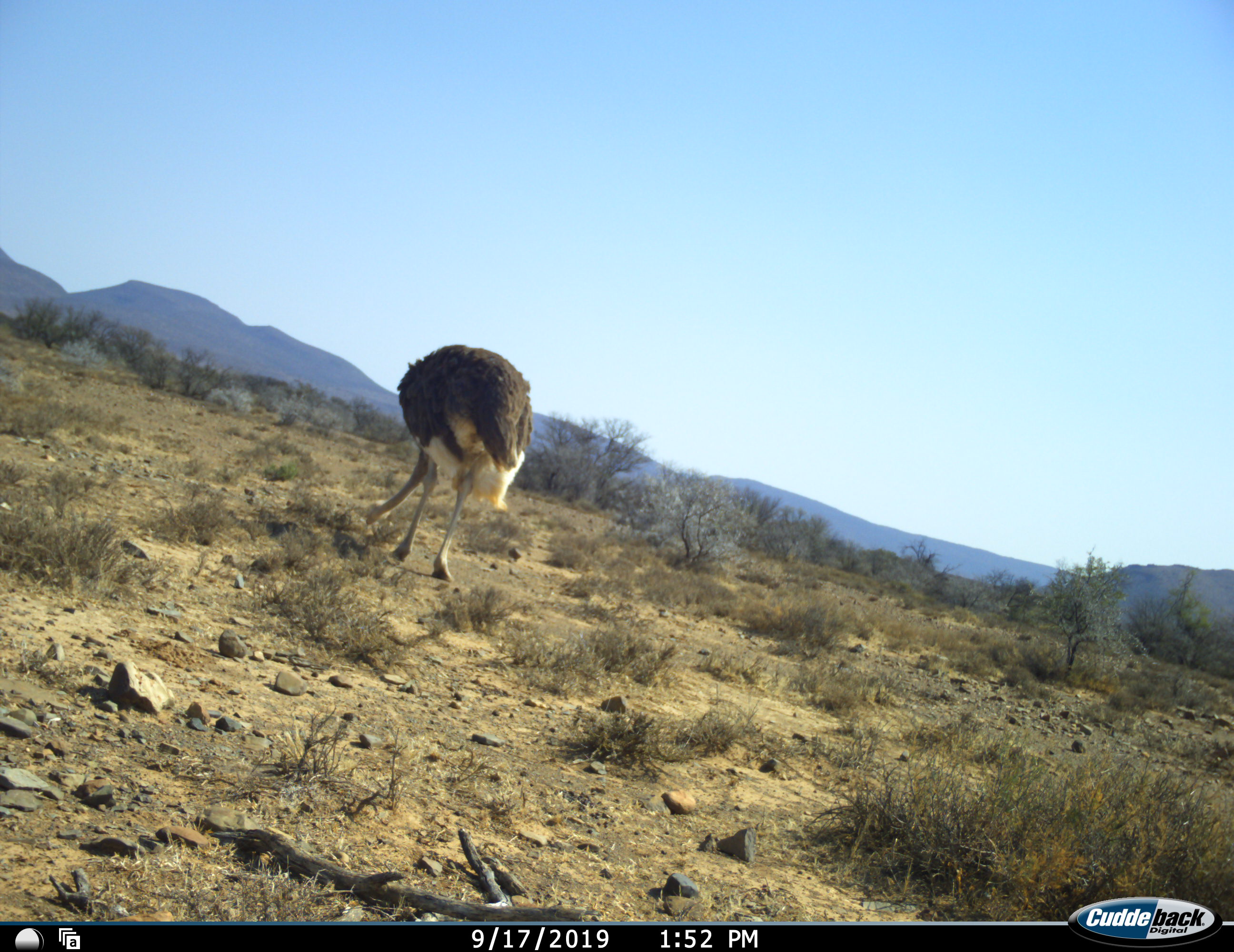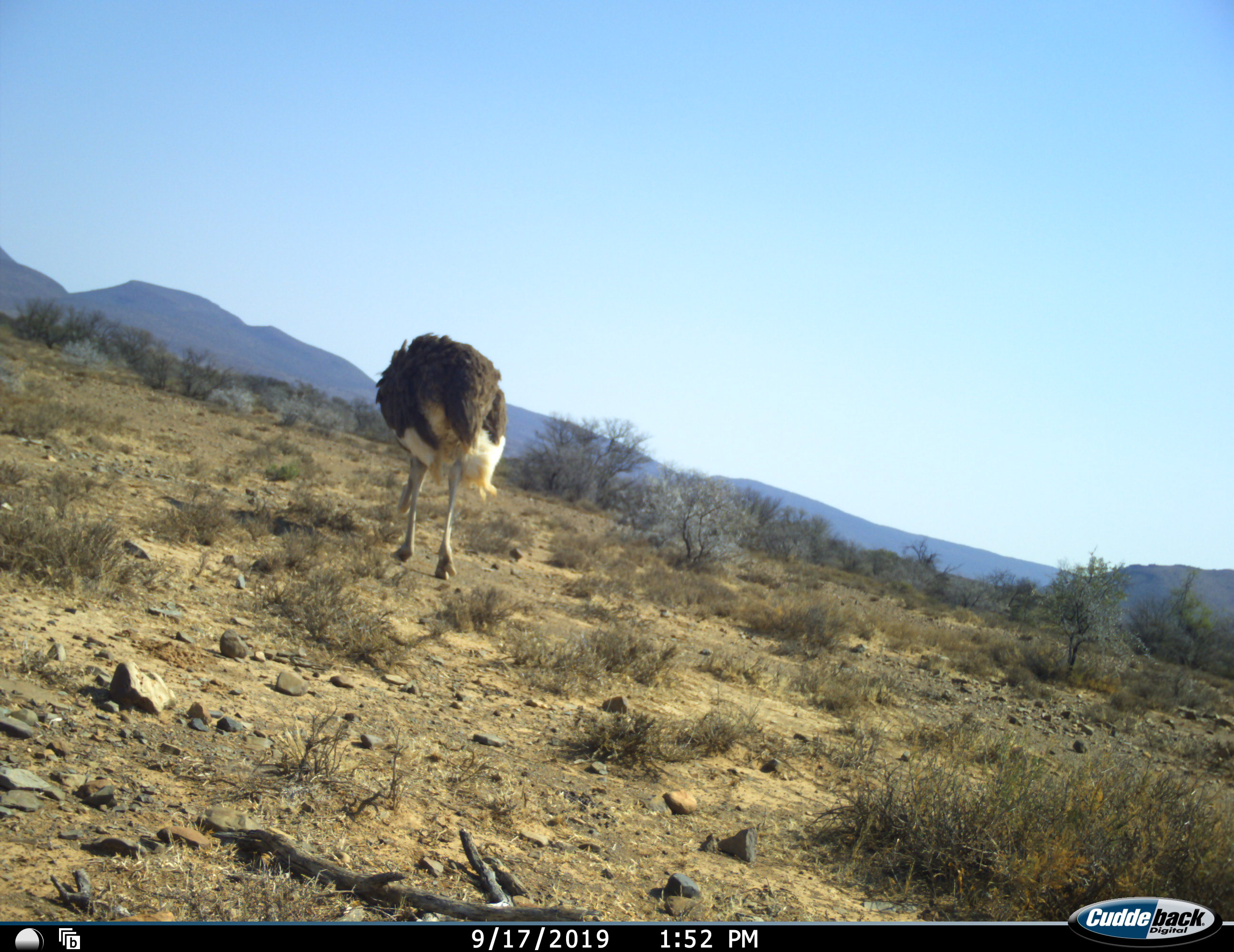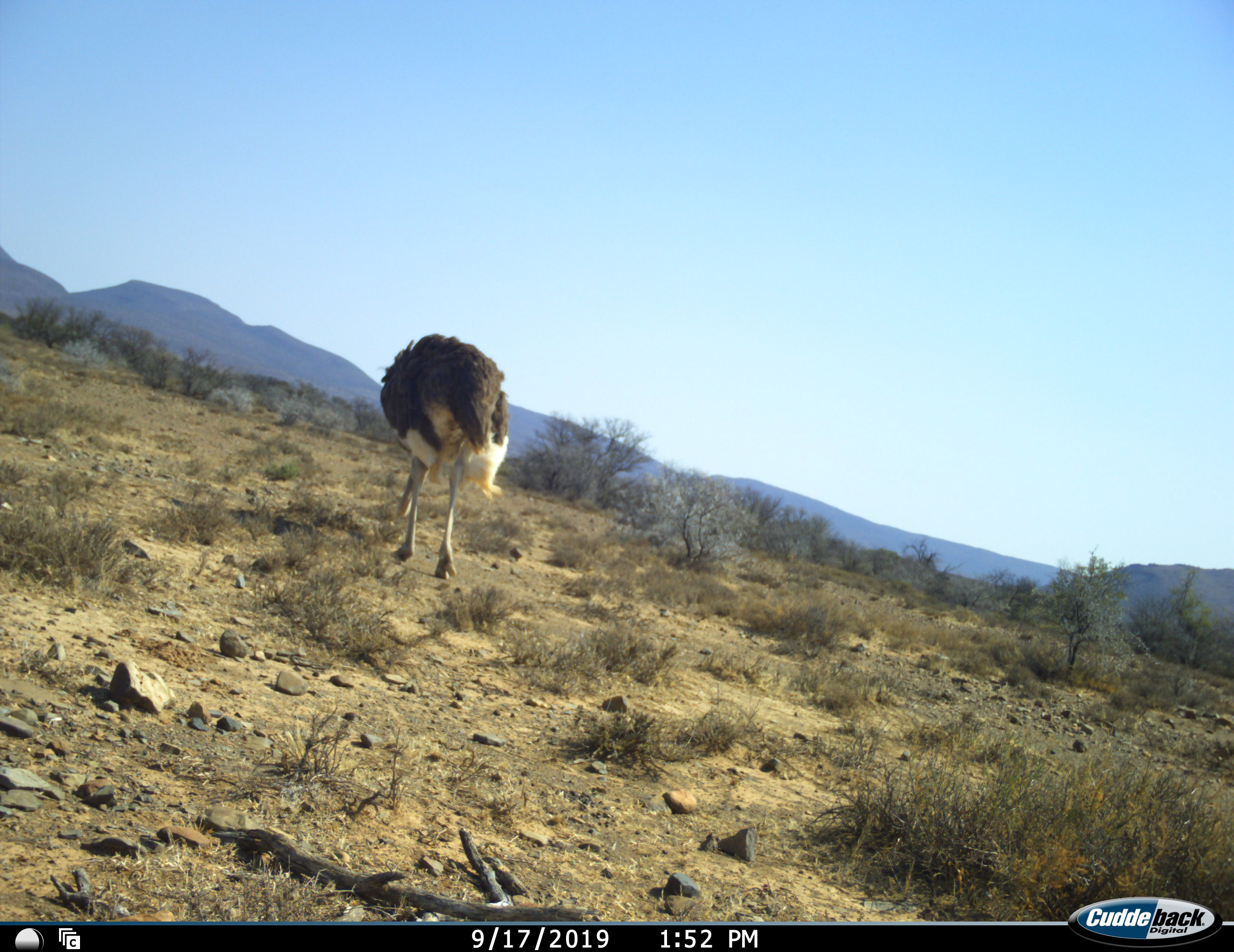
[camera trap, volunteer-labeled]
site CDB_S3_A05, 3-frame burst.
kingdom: Animalia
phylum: Chordata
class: Aves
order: Struthioniformes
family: Struthionidae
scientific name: Struthionidae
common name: ostrich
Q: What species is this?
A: Ostrich (Struthionidae).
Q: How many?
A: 1.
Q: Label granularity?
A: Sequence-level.